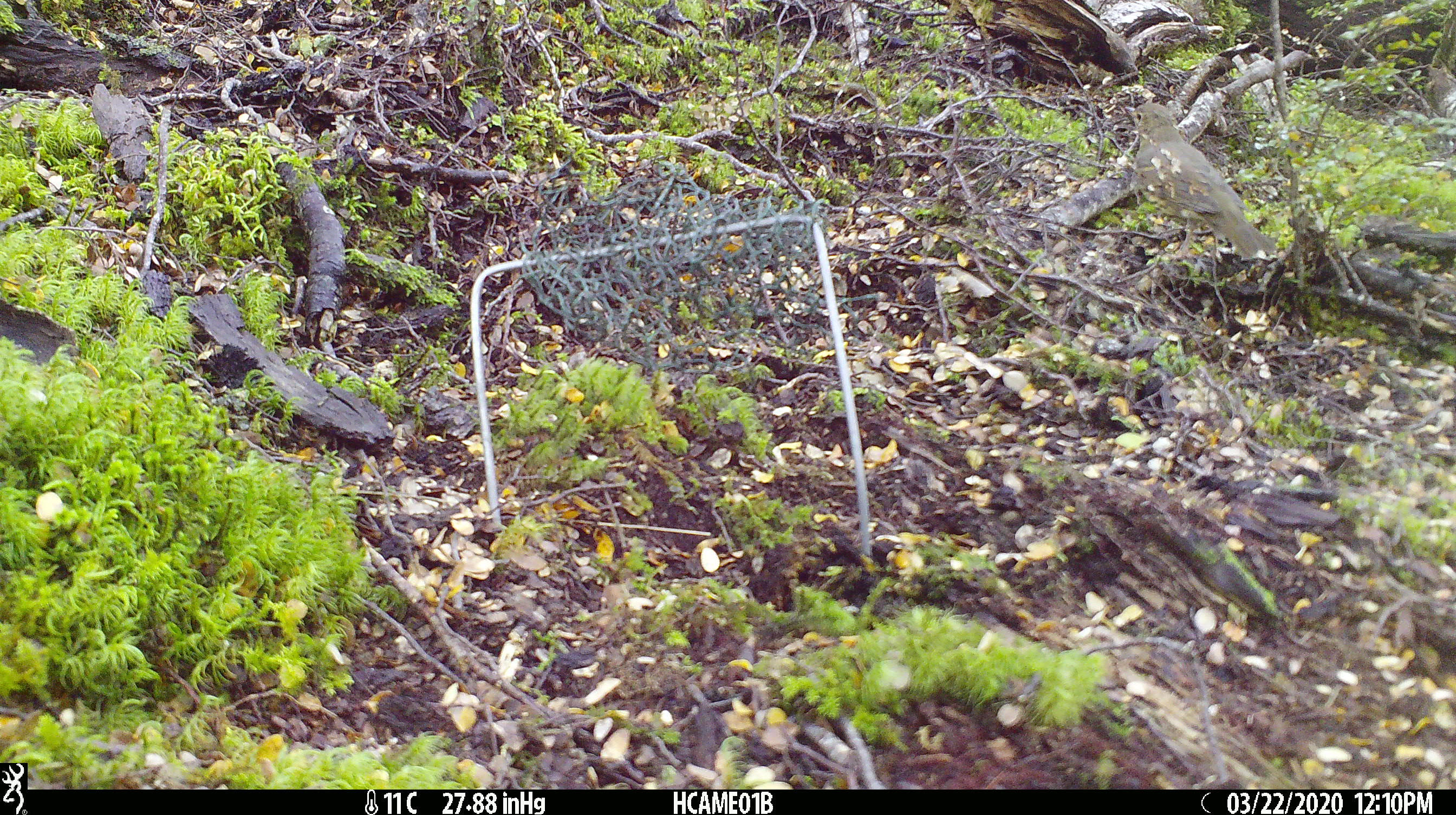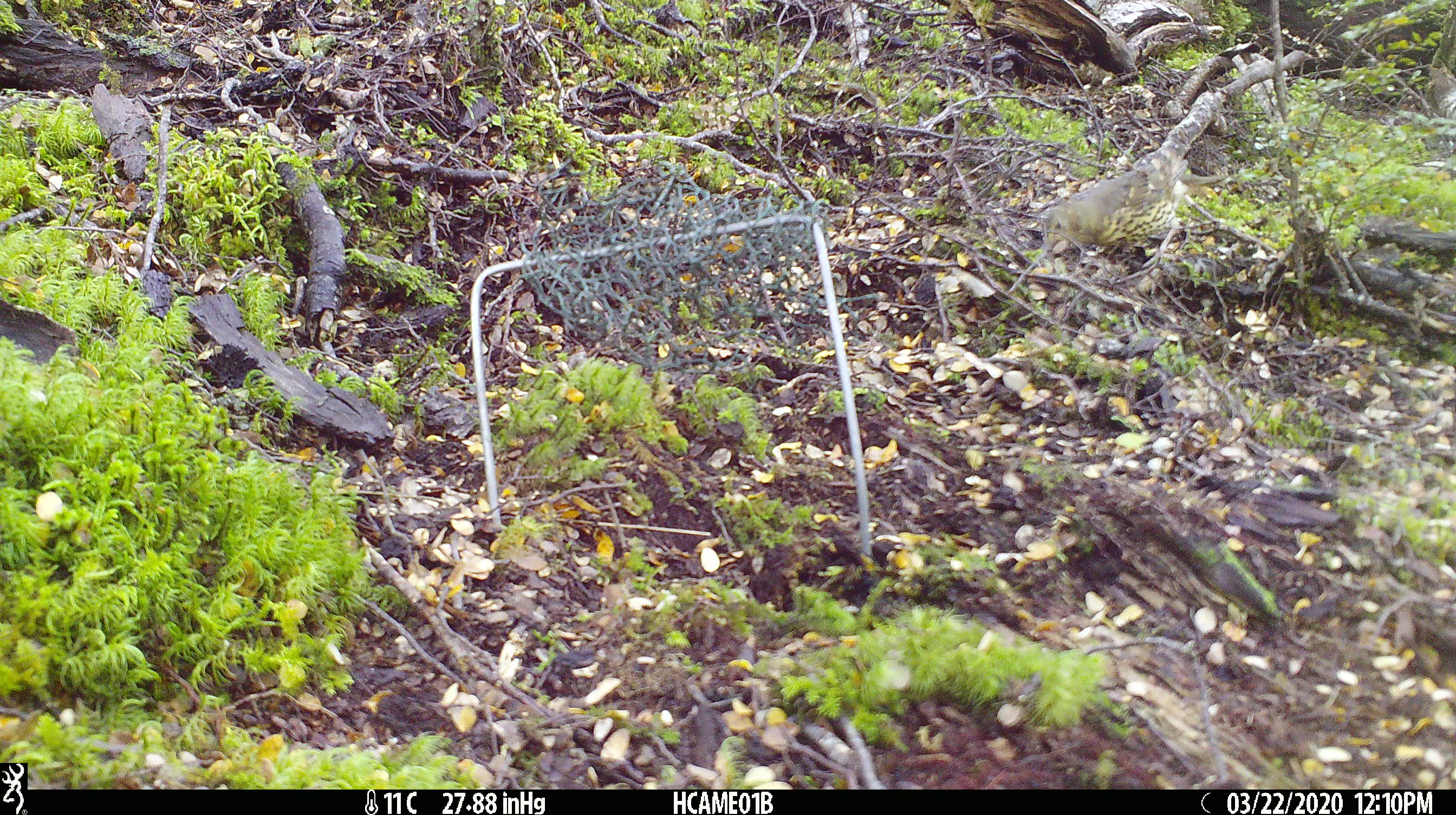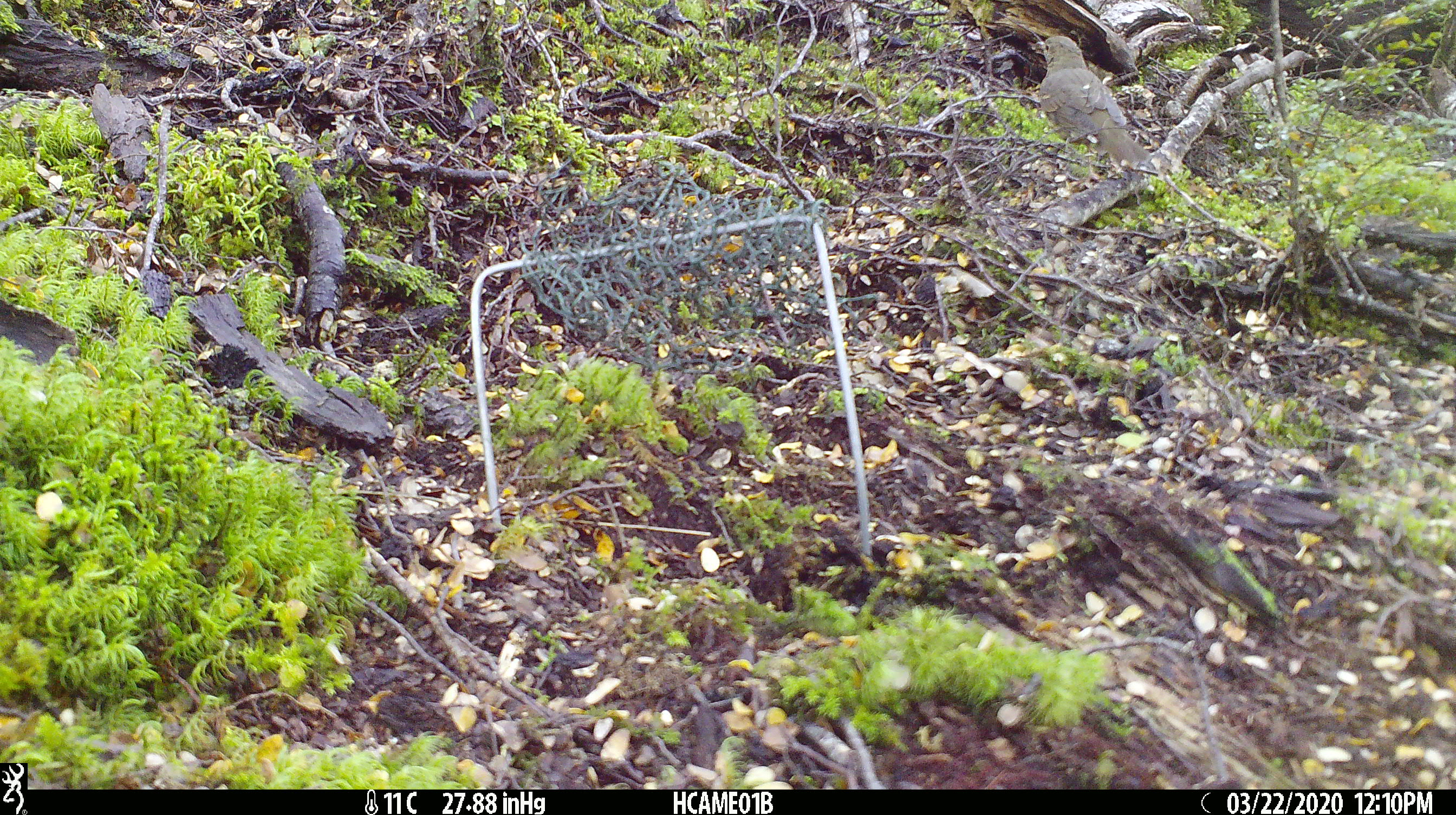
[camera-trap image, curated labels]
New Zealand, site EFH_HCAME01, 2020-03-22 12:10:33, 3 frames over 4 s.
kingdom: Animalia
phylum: Chordata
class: Aves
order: Passeriformes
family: Turdidae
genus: Turdus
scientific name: Turdus philomelos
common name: song thrush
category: thrush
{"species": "thrush (song thrush) (Turdus philomelos)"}